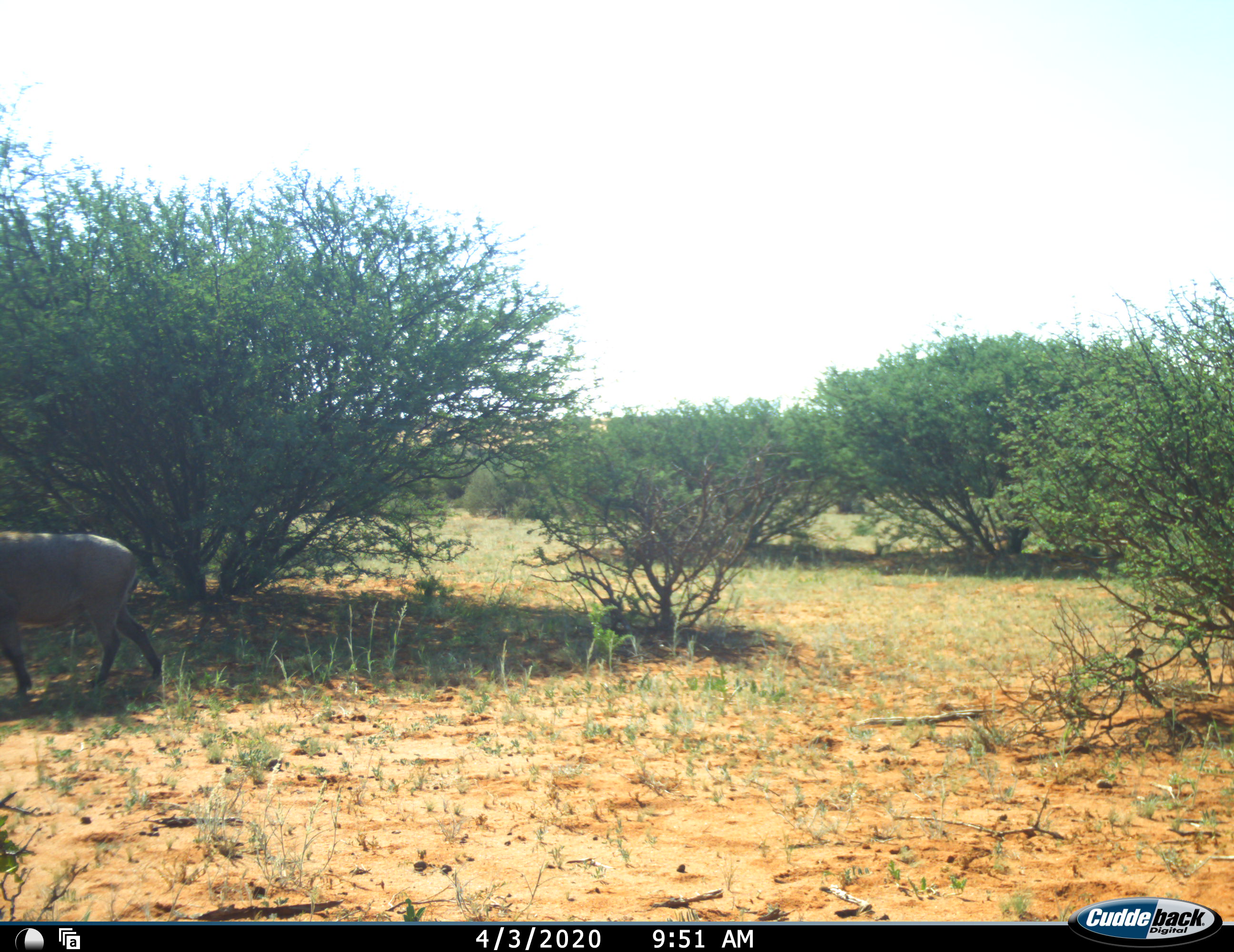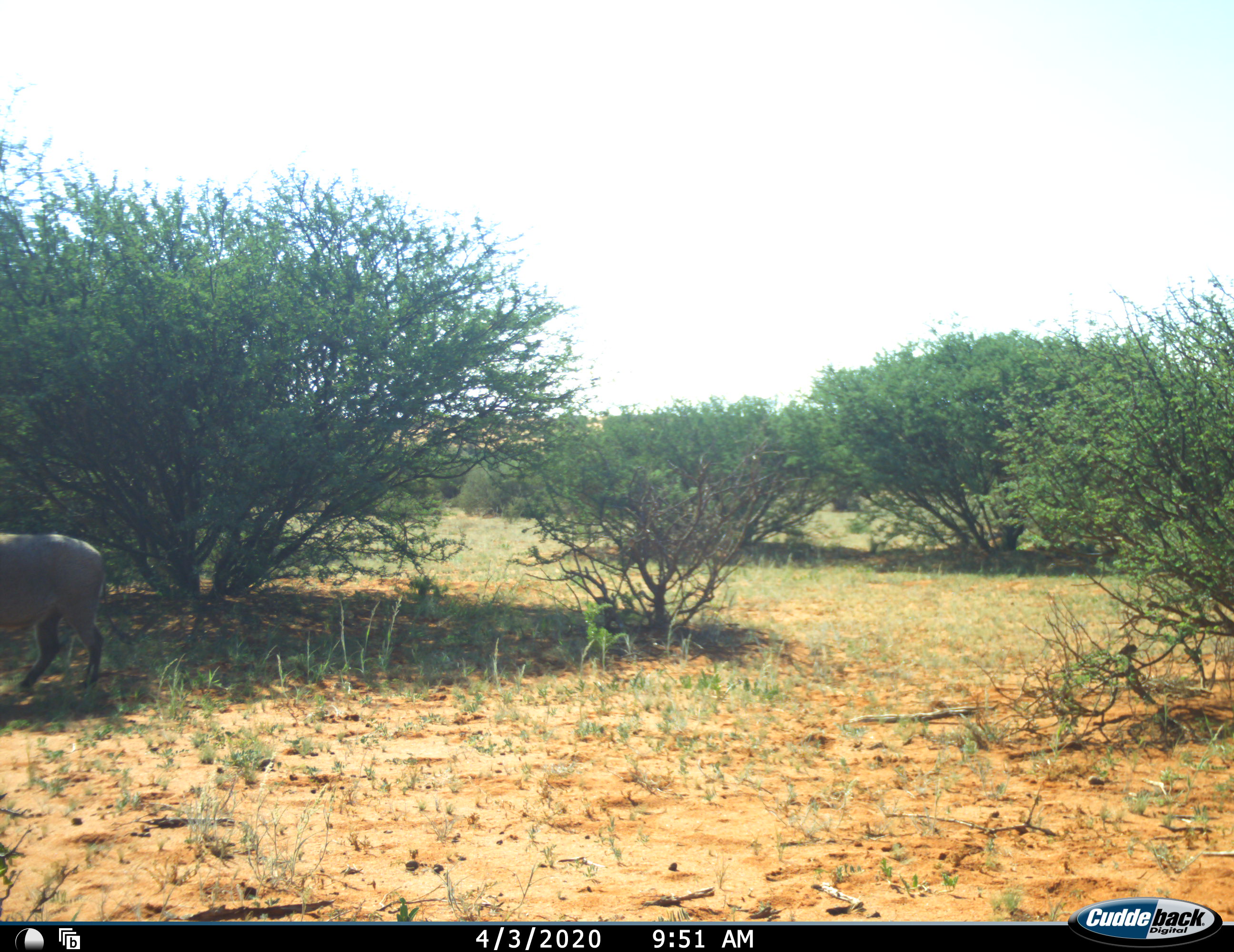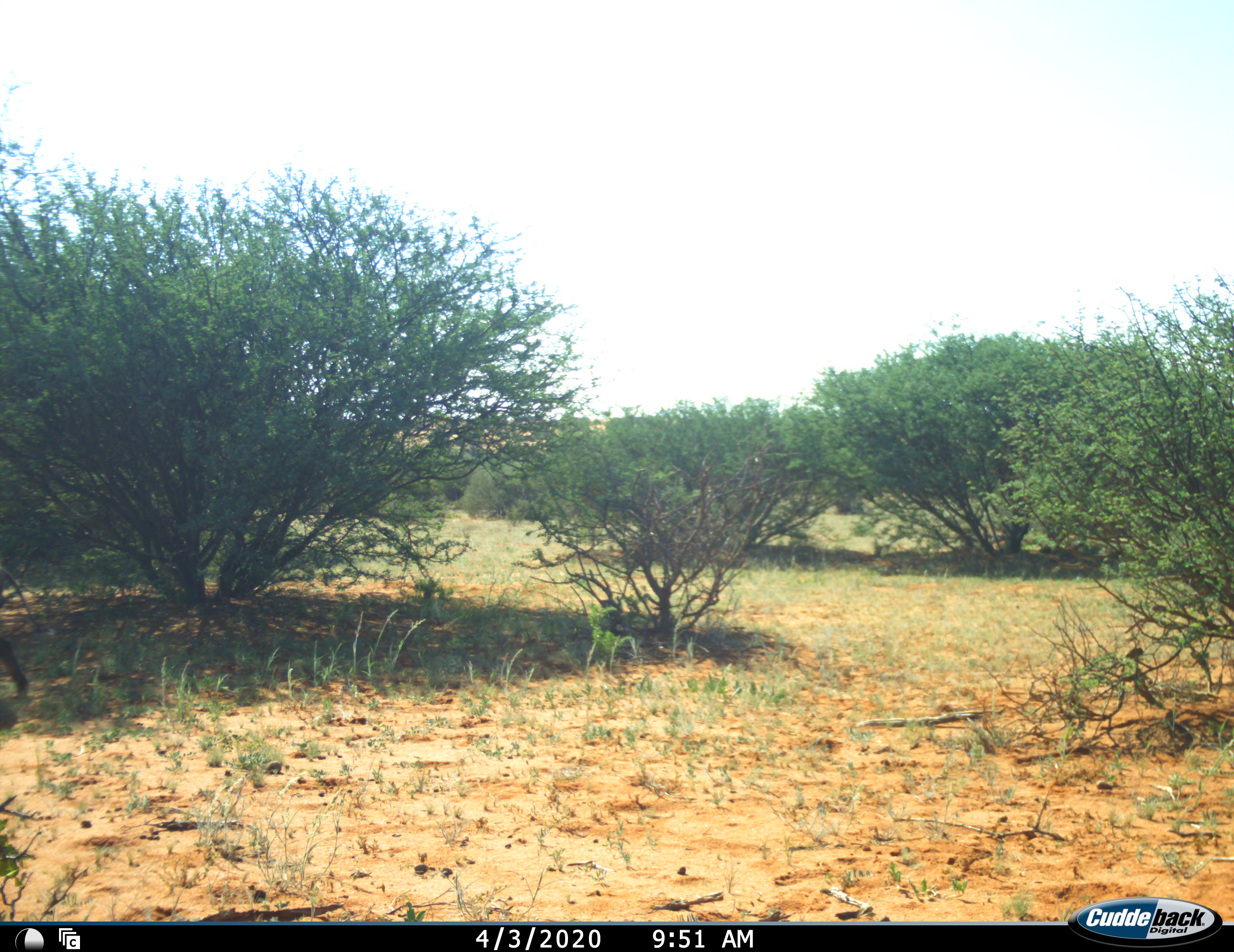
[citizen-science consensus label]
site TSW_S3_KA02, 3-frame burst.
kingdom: Animalia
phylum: Chordata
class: Mammalia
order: Artiodactyla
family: Suidae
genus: Phacochoerus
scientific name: Phacochoerus africanus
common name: warthog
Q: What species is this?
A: Warthog (Phacochoerus africanus).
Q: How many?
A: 1.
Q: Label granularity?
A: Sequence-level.